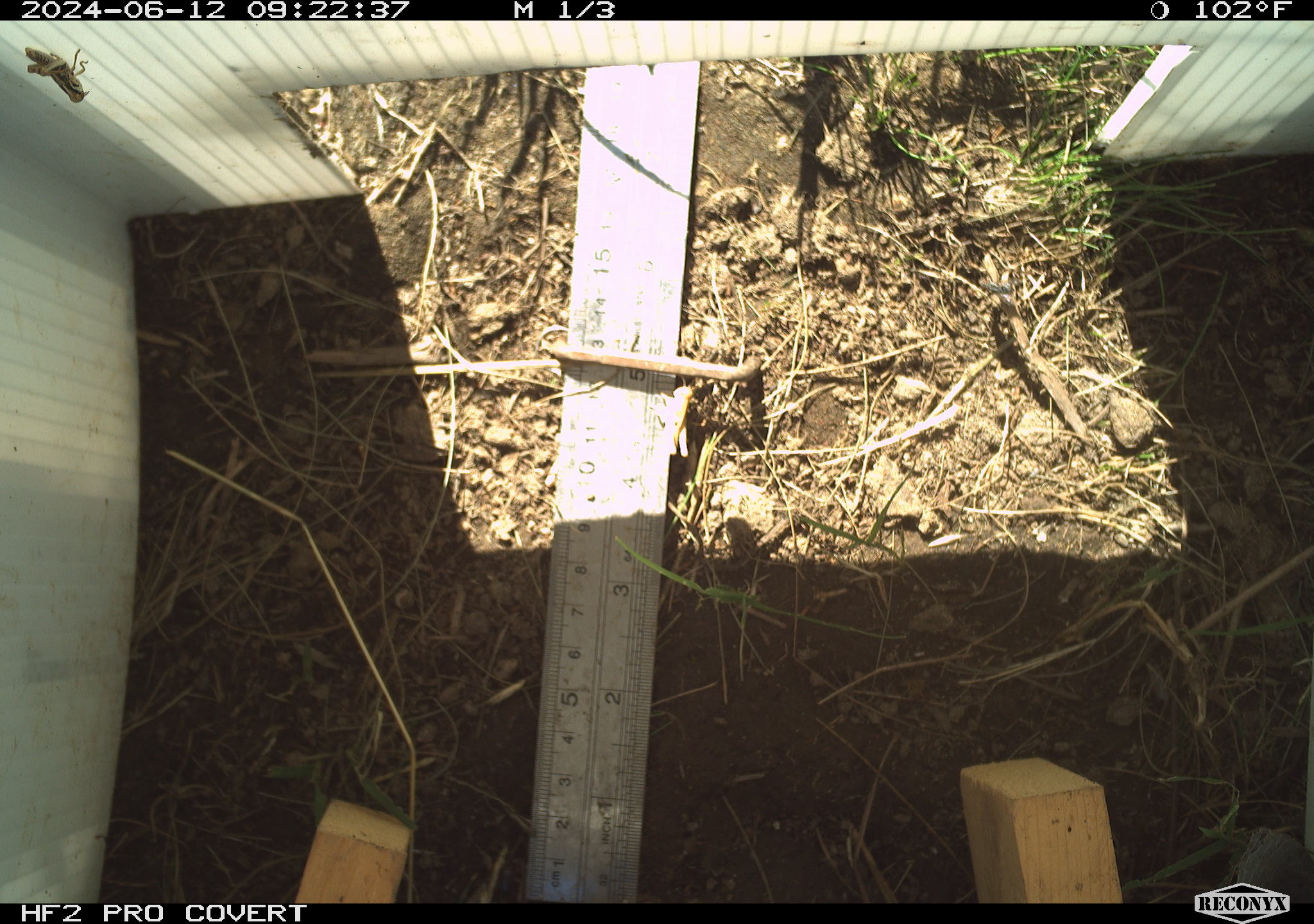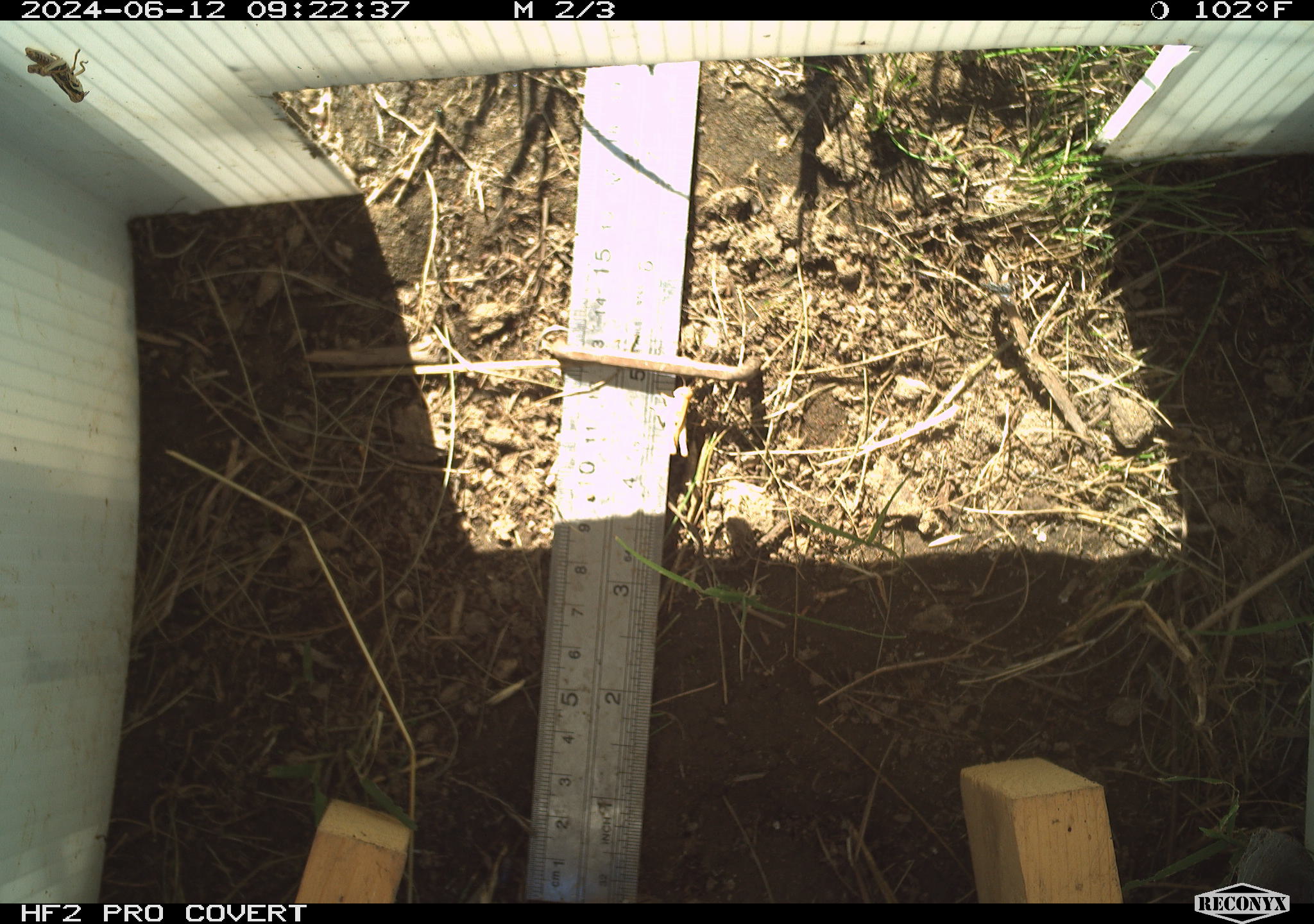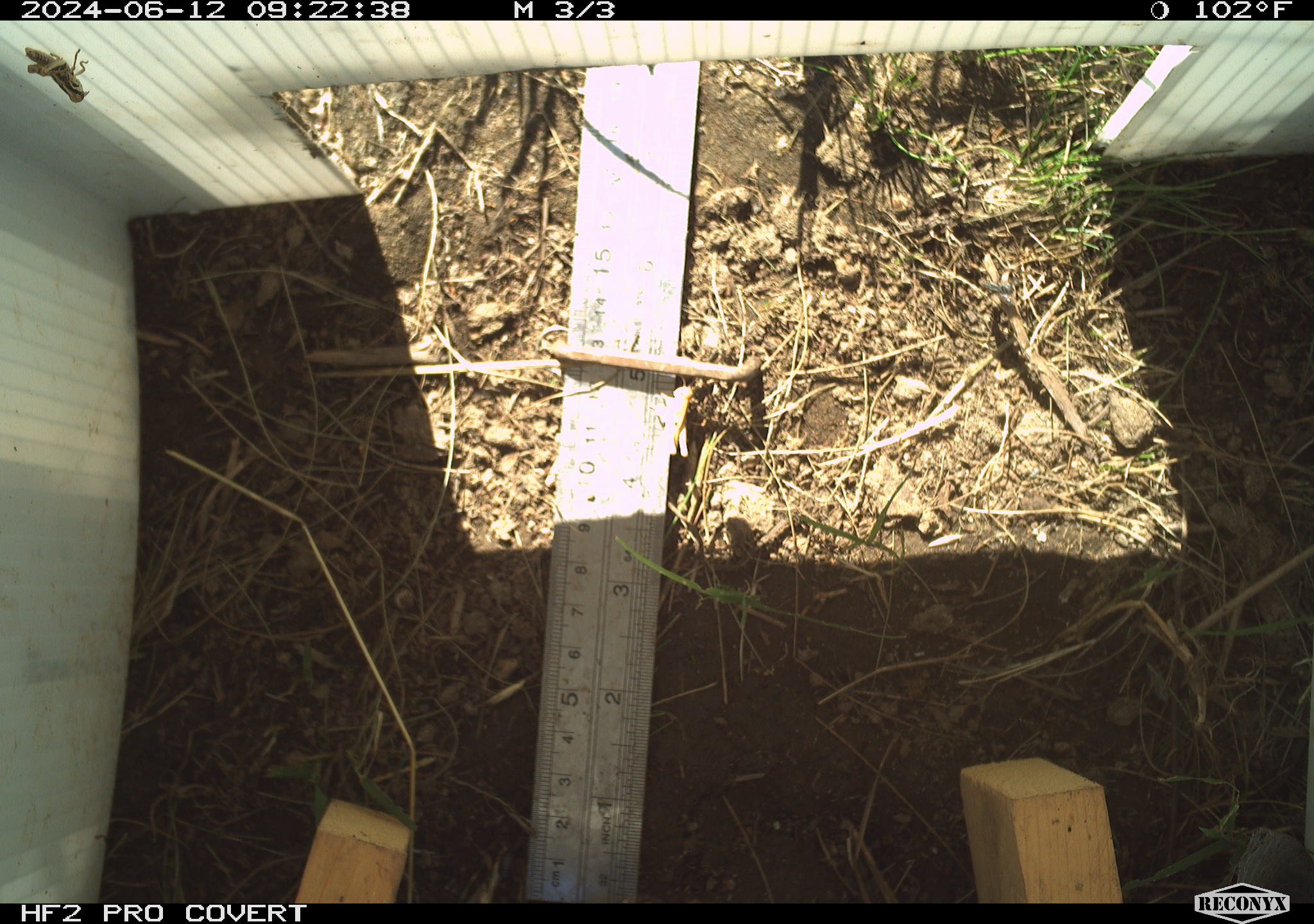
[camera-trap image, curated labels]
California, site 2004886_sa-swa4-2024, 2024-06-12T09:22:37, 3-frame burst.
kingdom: Animalia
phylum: Arthropoda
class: Insecta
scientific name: Insecta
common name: insect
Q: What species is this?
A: Insect (Insecta).